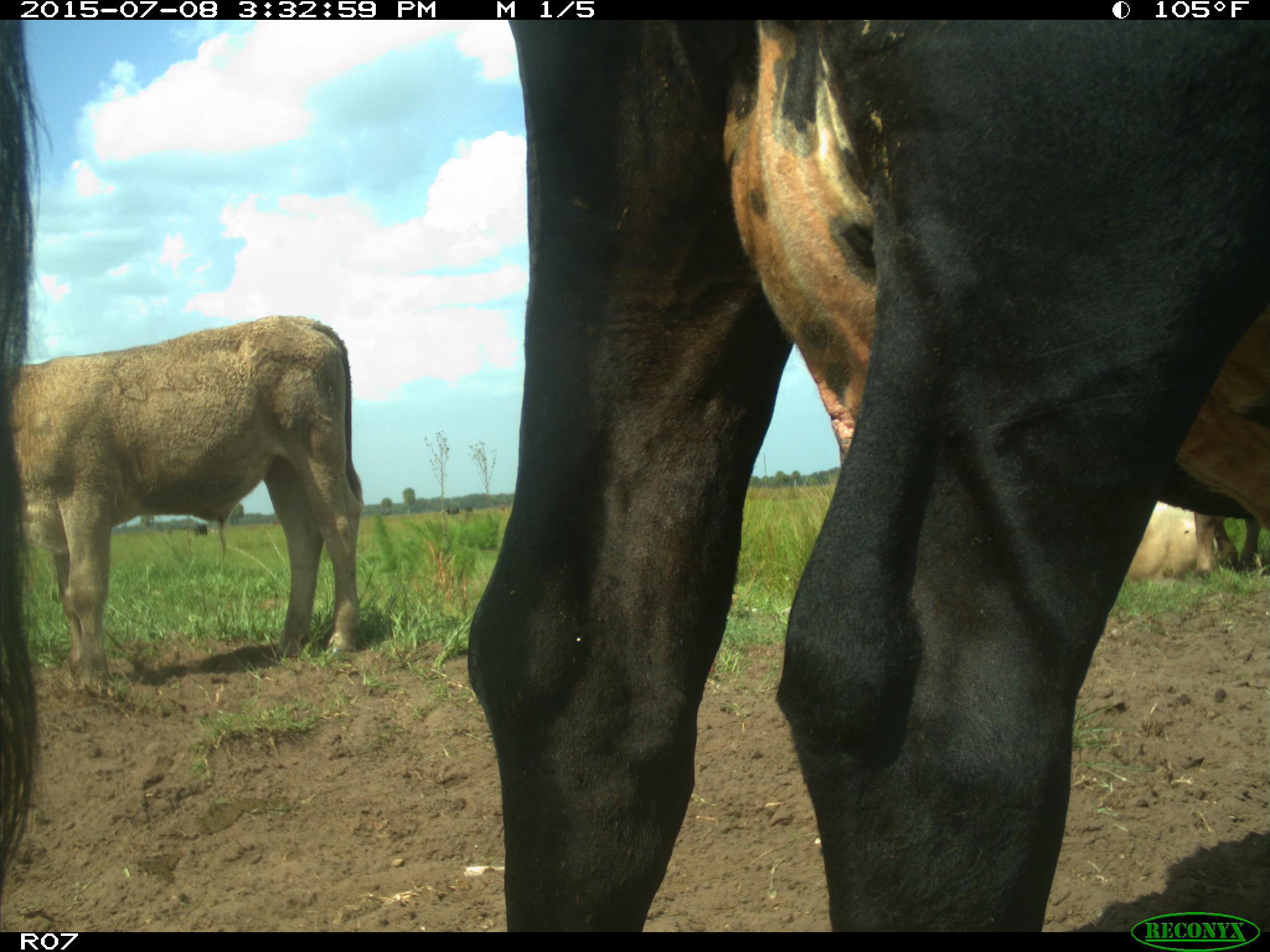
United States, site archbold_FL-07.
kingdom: Animalia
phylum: Chordata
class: Mammalia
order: Artiodactyla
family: Bovidae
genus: Bos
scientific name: Bos taurus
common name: domestic cow